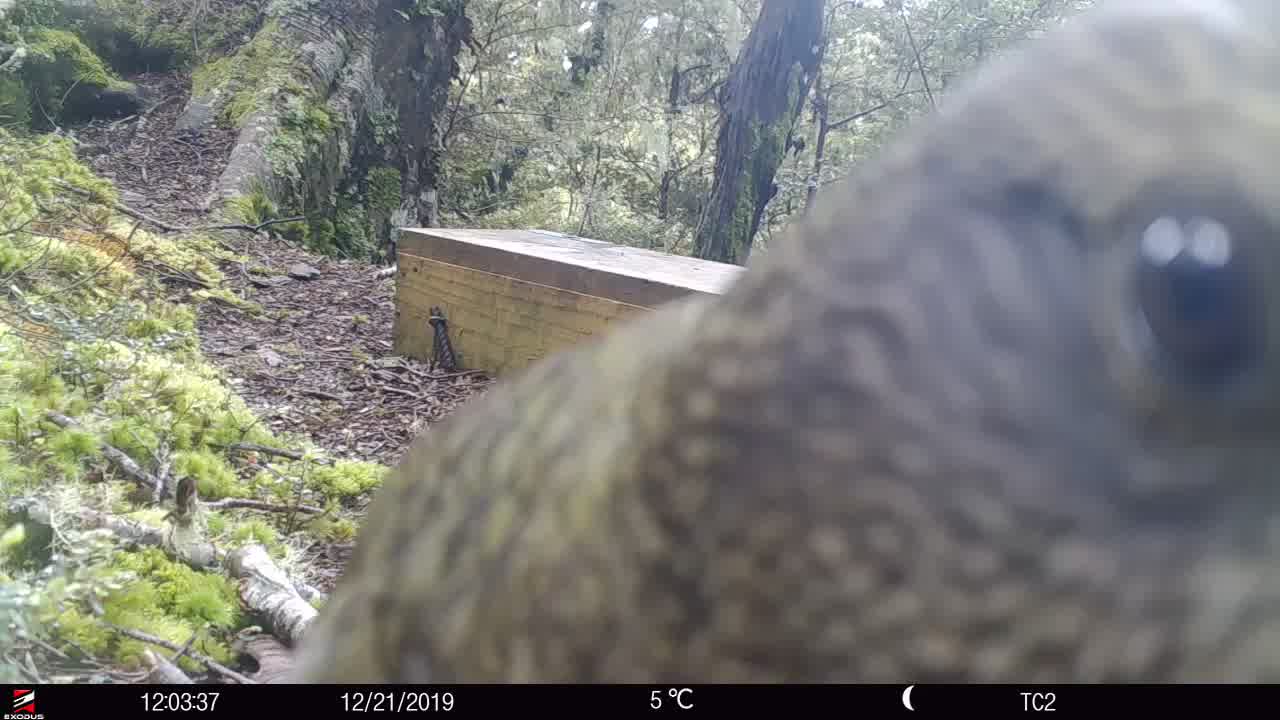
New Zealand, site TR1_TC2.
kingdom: Animalia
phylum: Chordata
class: Aves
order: Psittaciformes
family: Strigopidae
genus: Nestor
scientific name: Nestor notabilis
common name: kea